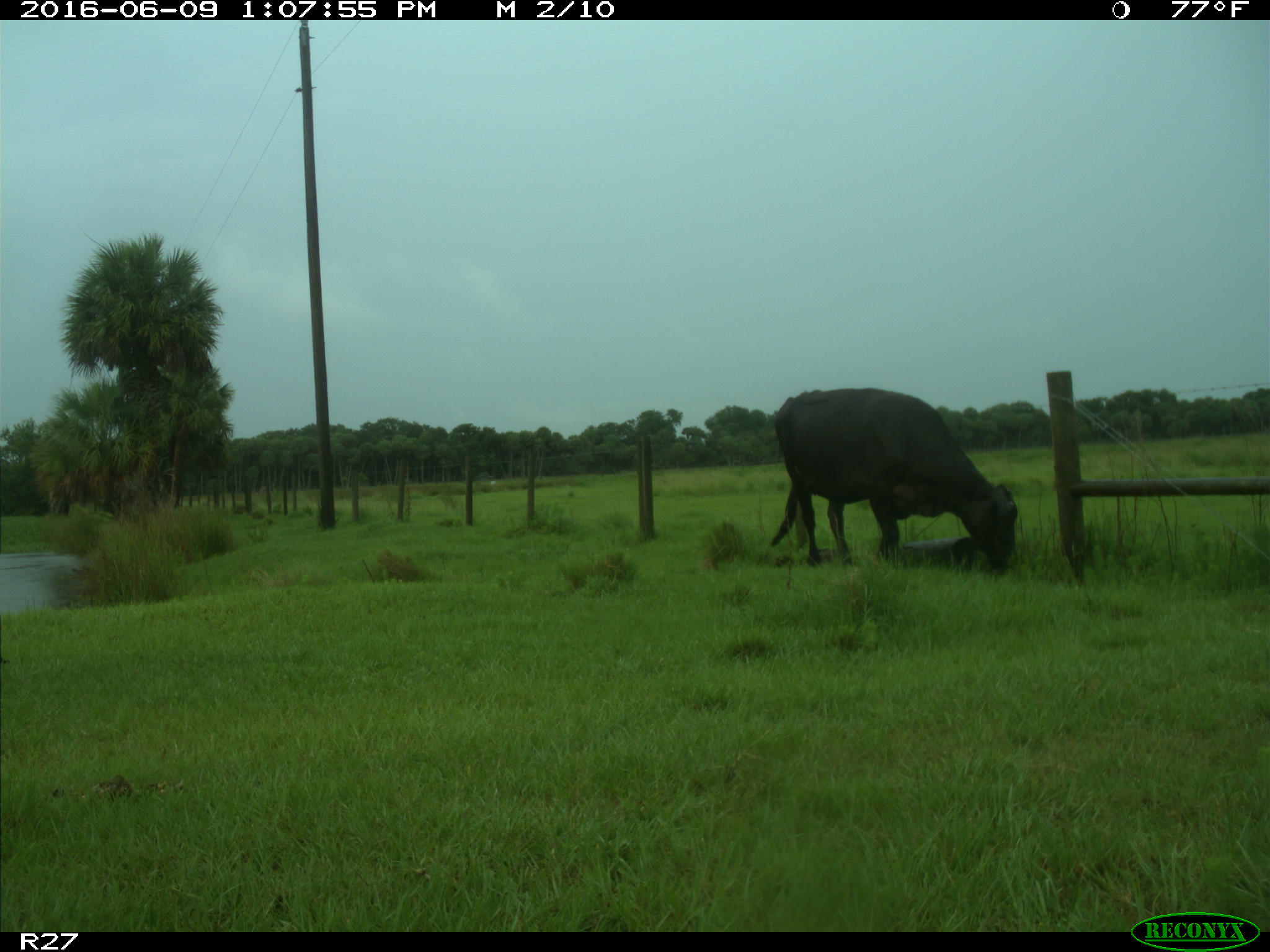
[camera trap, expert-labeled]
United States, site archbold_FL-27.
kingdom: Animalia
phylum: Chordata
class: Mammalia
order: Artiodactyla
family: Bovidae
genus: Bos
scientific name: Bos taurus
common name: domestic cow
Bos taurus (domestic cow).